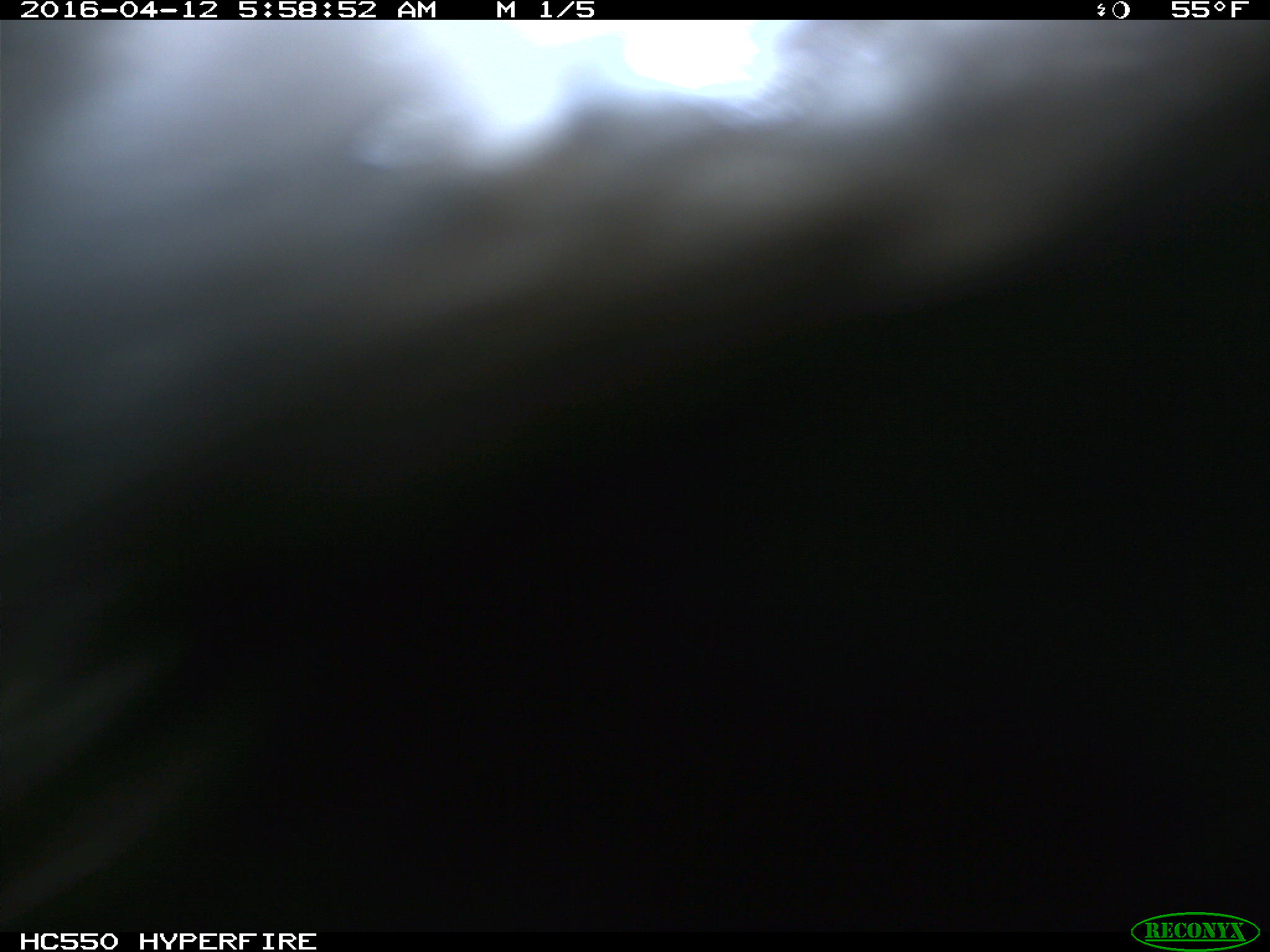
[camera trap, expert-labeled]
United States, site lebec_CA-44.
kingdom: Animalia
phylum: Chordata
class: Mammalia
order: Artiodactyla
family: Bovidae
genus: Bos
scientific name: Bos taurus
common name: domestic cow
Bos taurus (domestic cow).